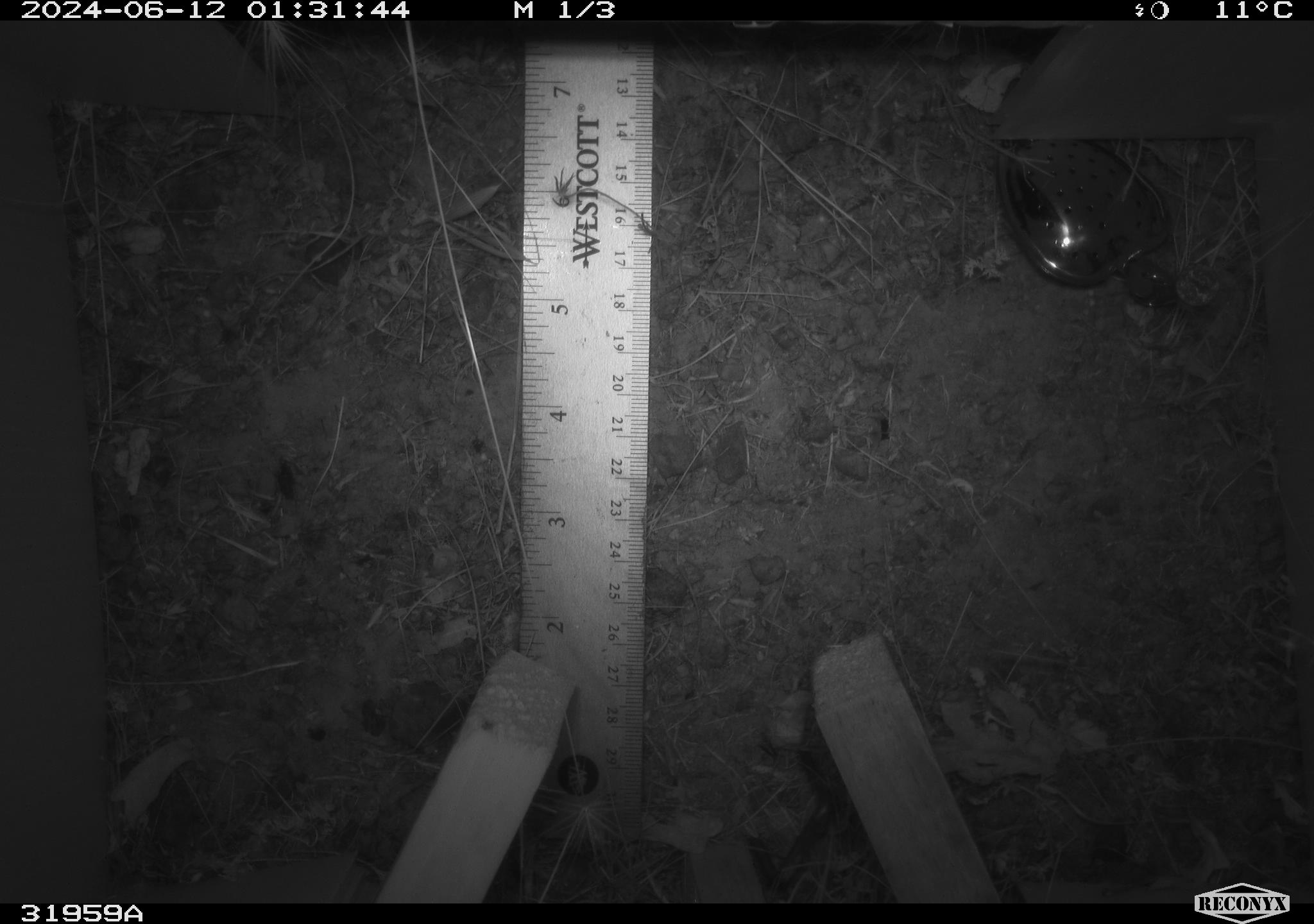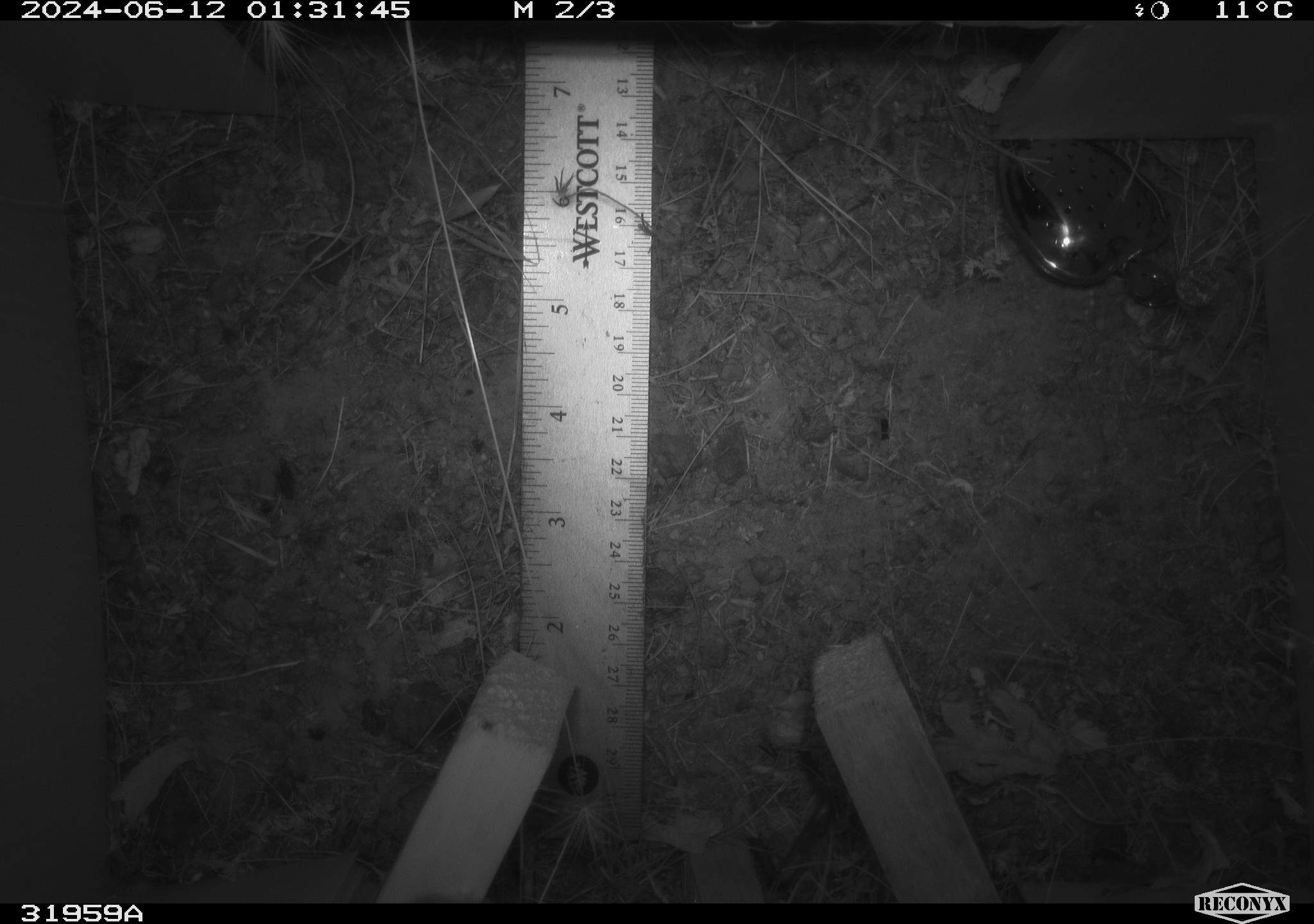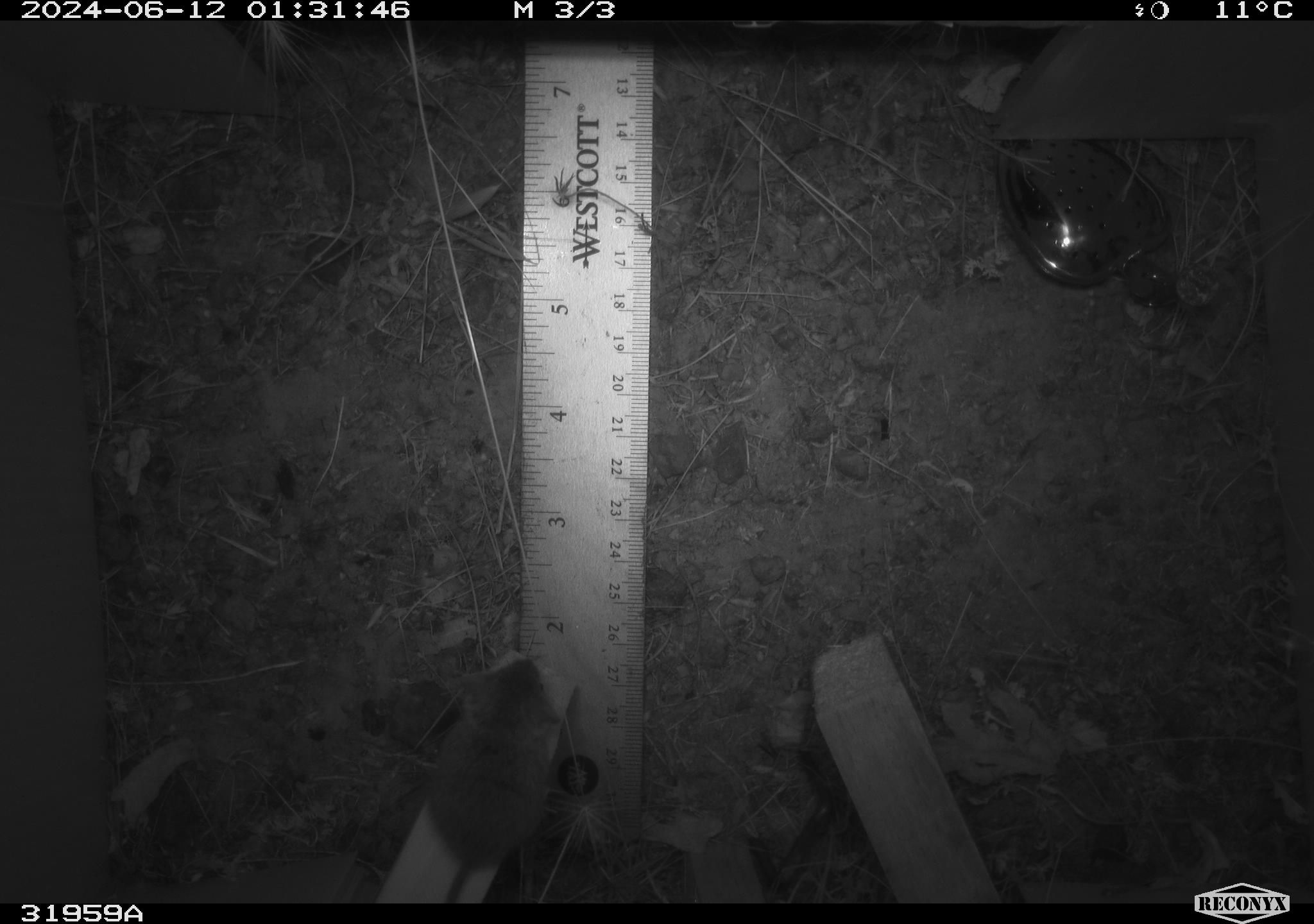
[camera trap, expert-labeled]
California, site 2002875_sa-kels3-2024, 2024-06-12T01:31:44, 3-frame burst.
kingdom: Animalia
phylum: Chordata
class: Mammalia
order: Rodentia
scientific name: Rodentia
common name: mouse species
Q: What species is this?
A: Mouse species (Rodentia).